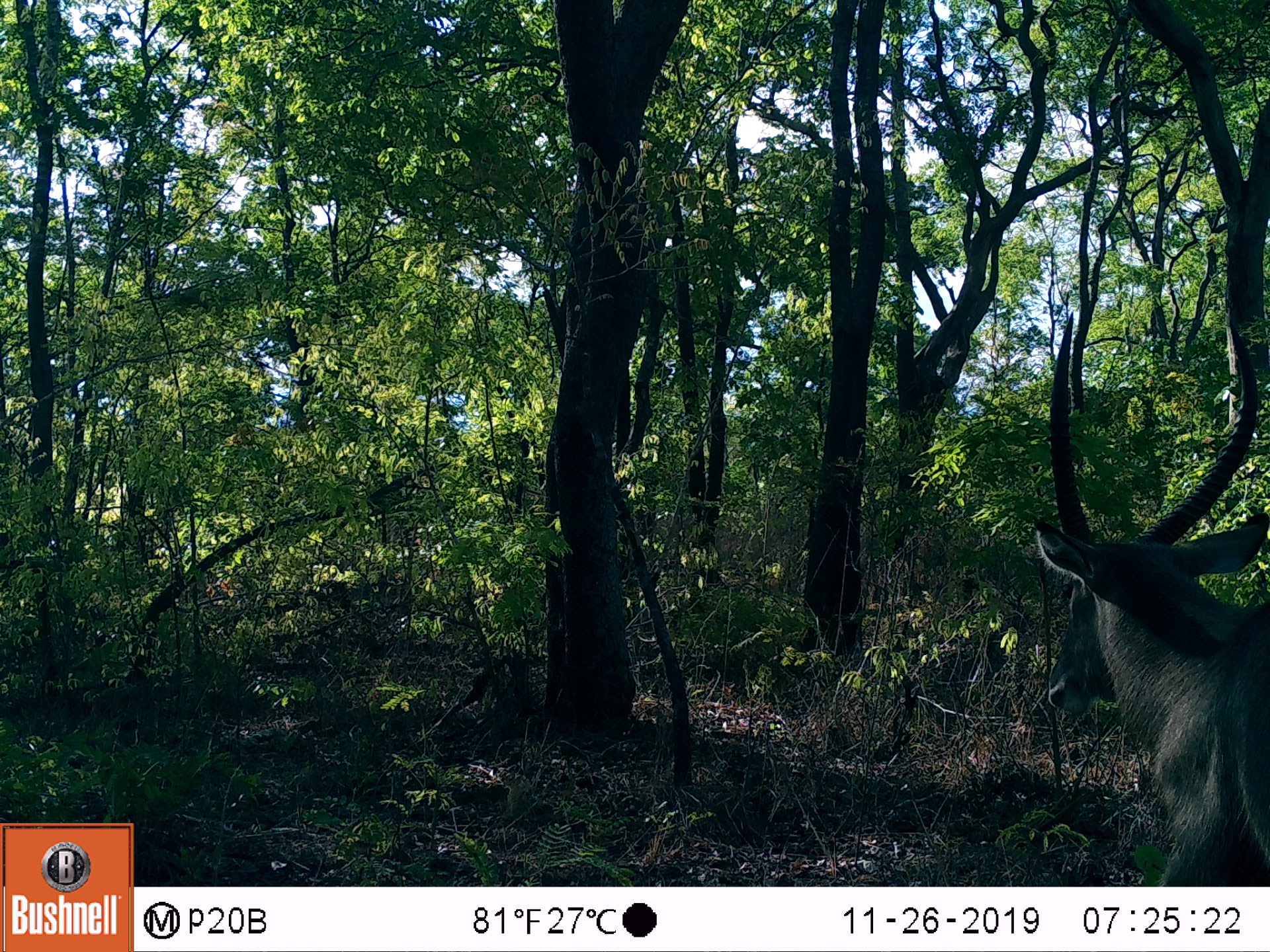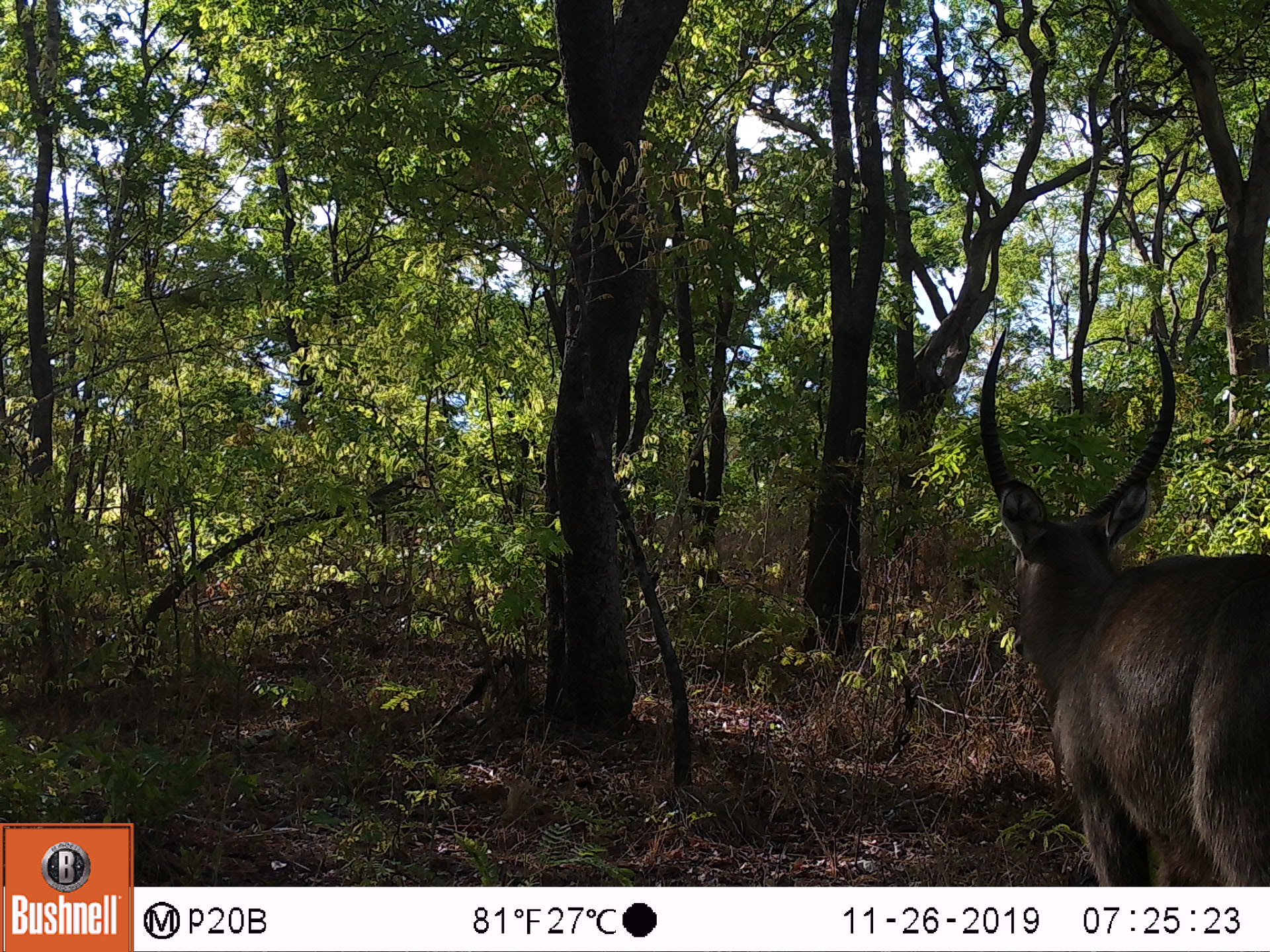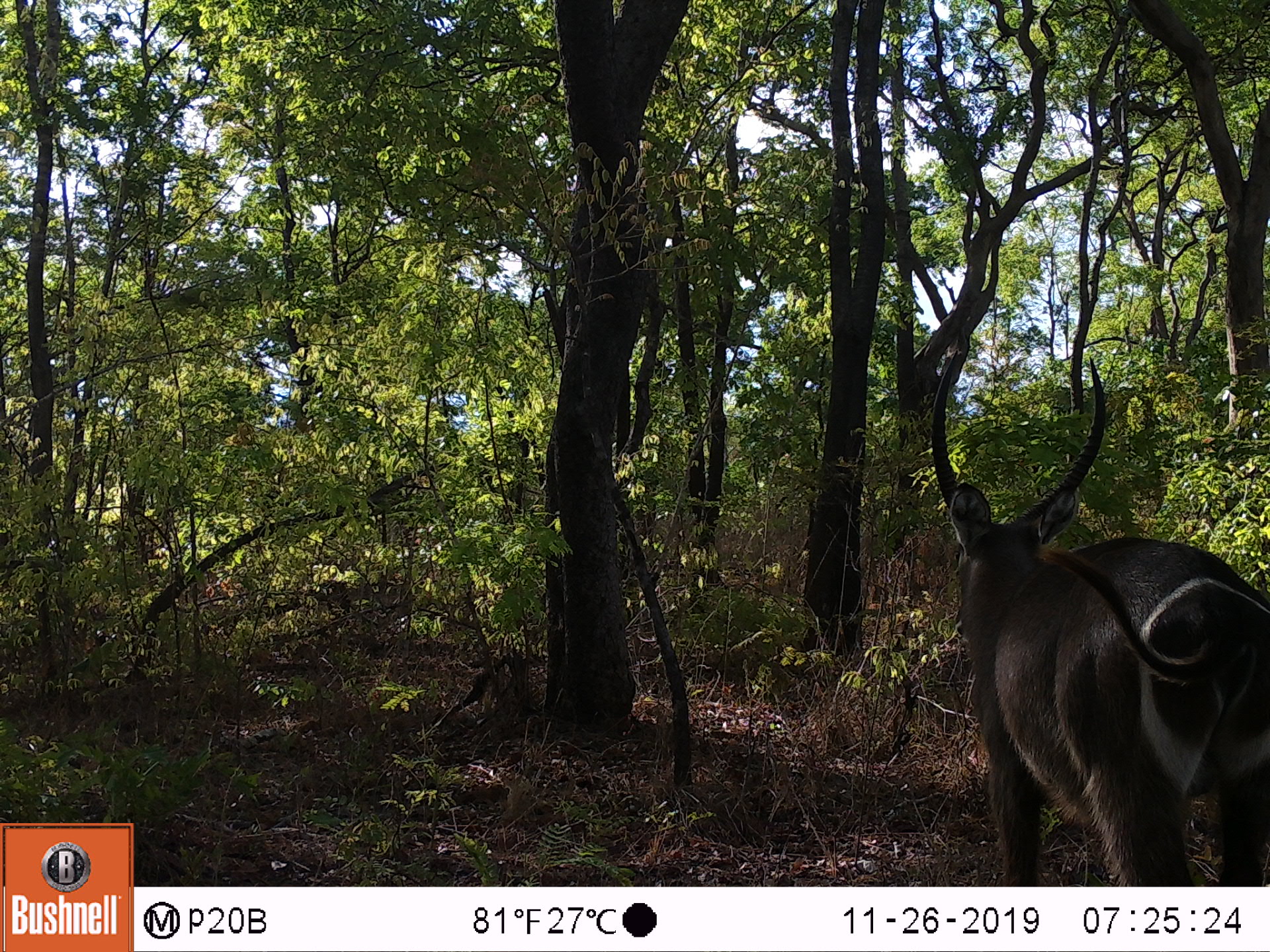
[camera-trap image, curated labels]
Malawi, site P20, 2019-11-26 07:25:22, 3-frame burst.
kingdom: Animalia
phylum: Chordata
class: Mammalia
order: Artiodactyla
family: Bovidae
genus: Kobus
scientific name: Kobus ellipsiprymnus ellipsiprymnus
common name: common waterbuck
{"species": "common waterbuck (Kobus ellipsiprymnus ellipsiprymnus)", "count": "1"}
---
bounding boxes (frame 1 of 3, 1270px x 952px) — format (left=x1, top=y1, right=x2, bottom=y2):
common waterbuck: (left=1027, top=311, right=1270, bottom=880)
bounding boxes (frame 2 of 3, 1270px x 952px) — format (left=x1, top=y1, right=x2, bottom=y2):
common waterbuck: (left=975, top=331, right=1265, bottom=880)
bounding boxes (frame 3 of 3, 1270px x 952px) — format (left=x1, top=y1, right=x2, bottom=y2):
common waterbuck: (left=929, top=336, right=1265, bottom=880)